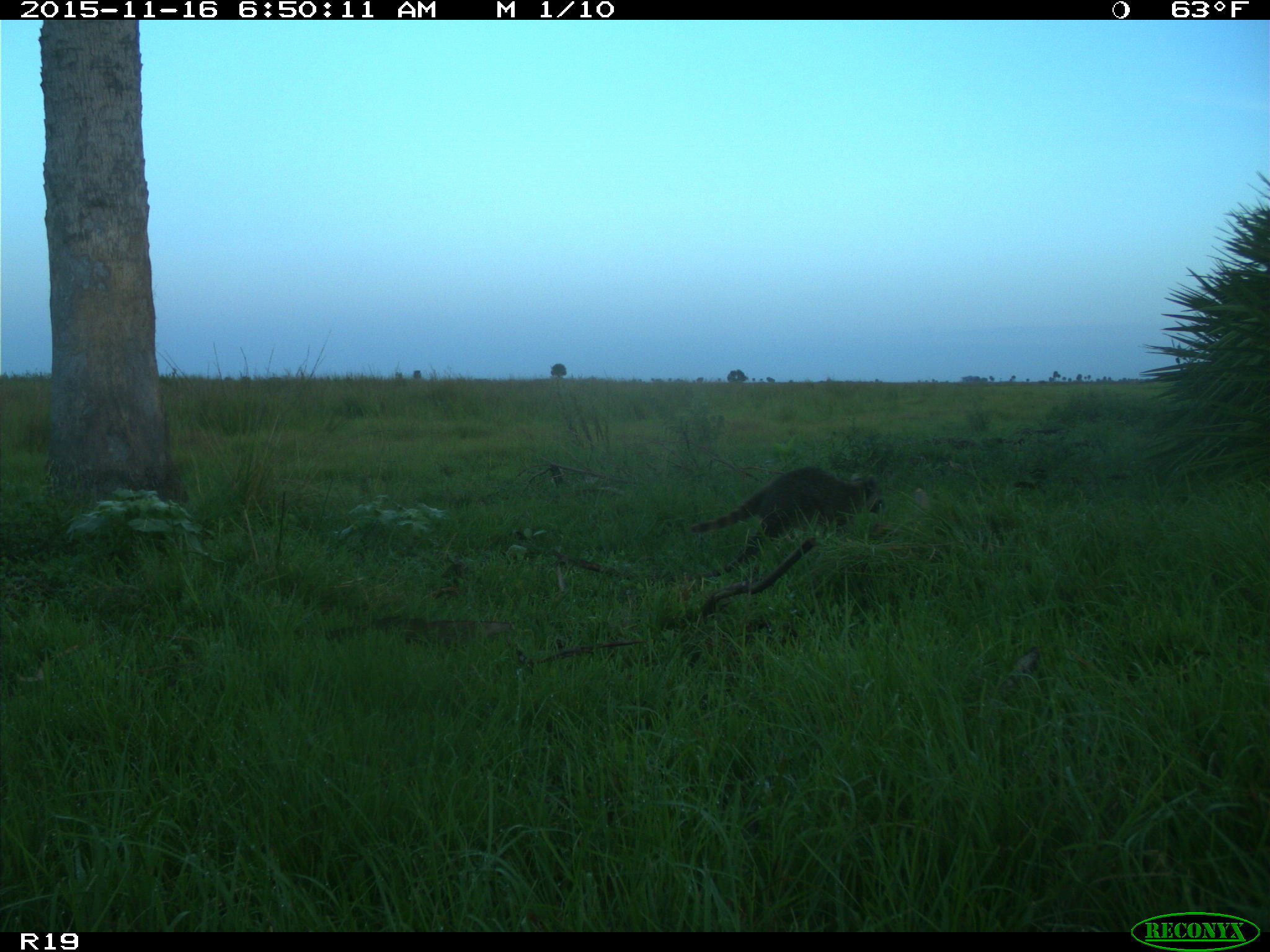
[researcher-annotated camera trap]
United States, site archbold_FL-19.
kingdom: Animalia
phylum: Chordata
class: Mammalia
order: Carnivora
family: Procyonidae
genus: Procyon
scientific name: Procyon lotor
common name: common raccoon